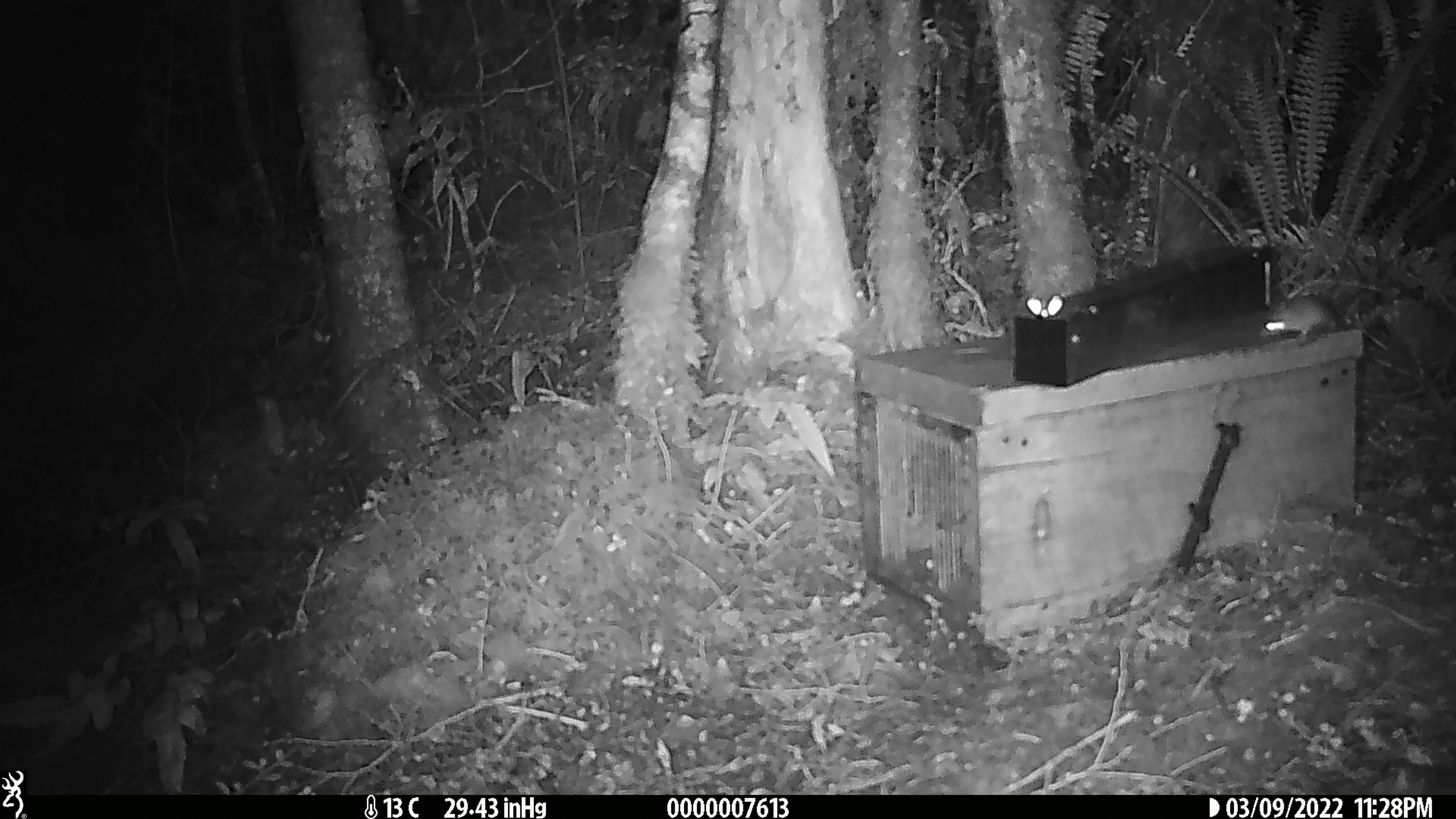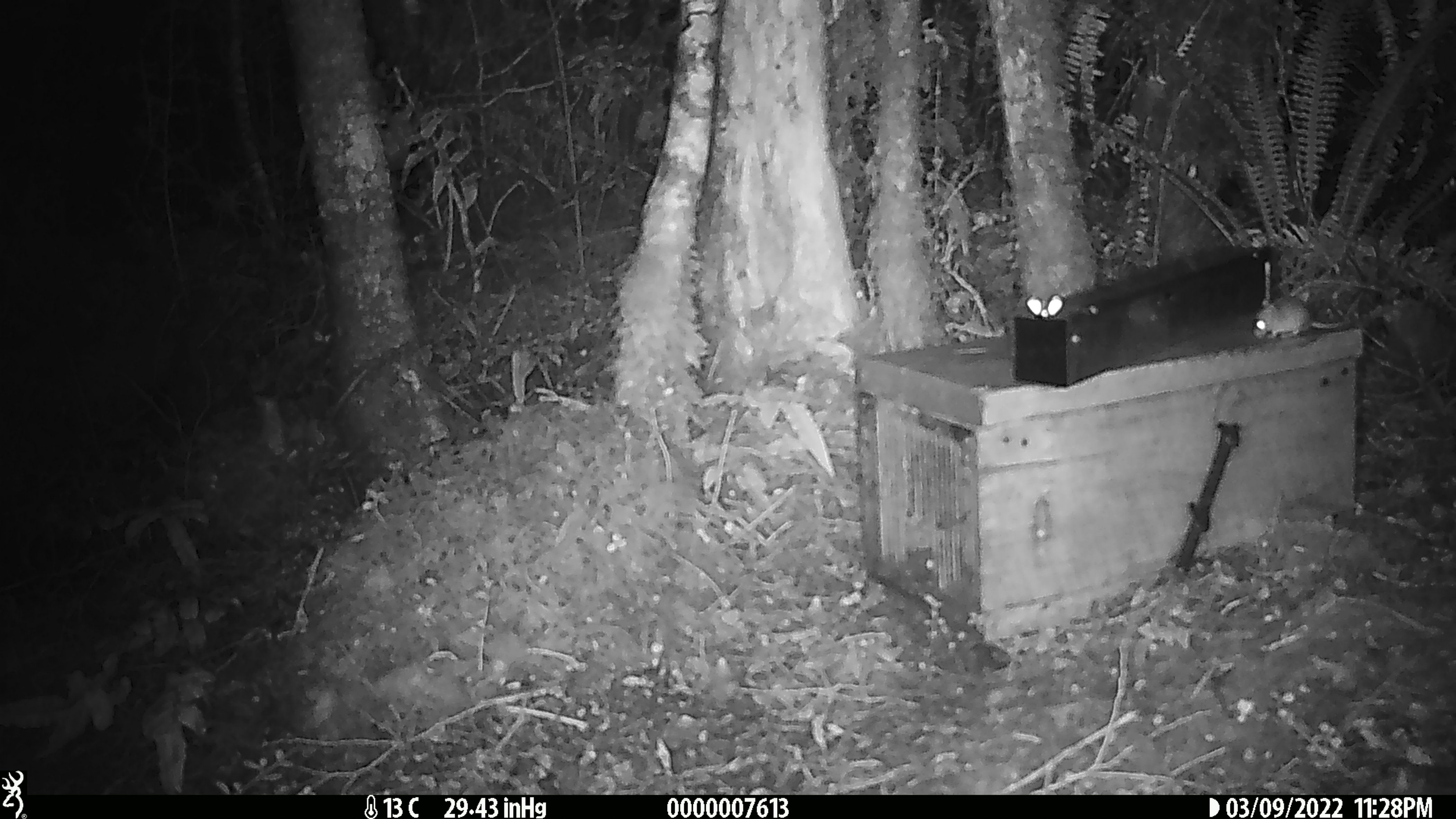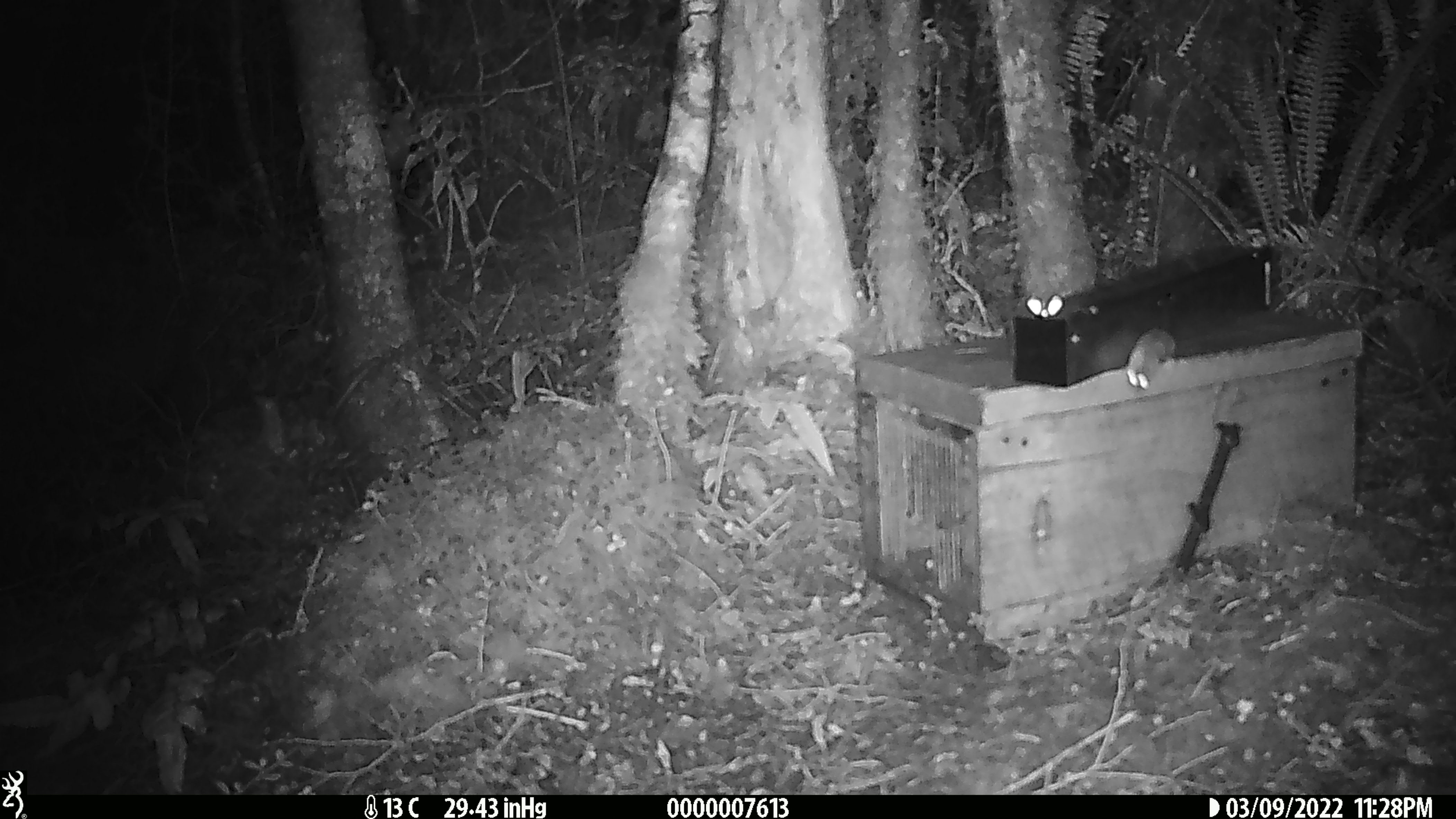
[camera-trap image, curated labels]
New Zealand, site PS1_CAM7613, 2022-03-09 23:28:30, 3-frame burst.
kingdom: Animalia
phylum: Chordata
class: Mammalia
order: Rodentia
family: Muridae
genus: Mus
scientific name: Mus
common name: mouse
Mouse (Mus).